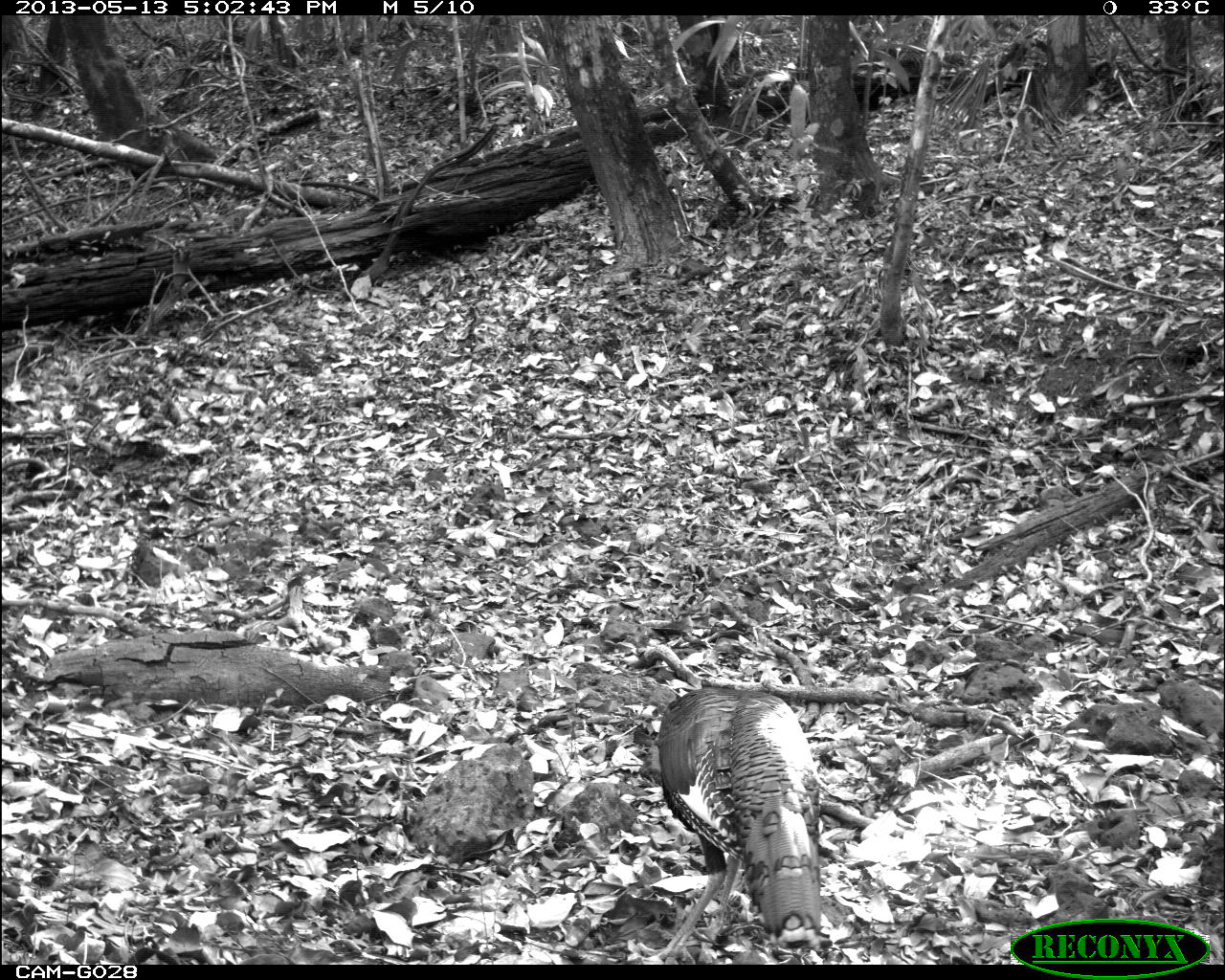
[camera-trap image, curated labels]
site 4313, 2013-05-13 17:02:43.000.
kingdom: Animalia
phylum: Chordata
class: Aves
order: Galliformes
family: Phasianidae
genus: Meleagris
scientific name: Meleagris ocellata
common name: ocellated turkey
Meleagris ocellata (ocellated turkey), count 1, sex male.